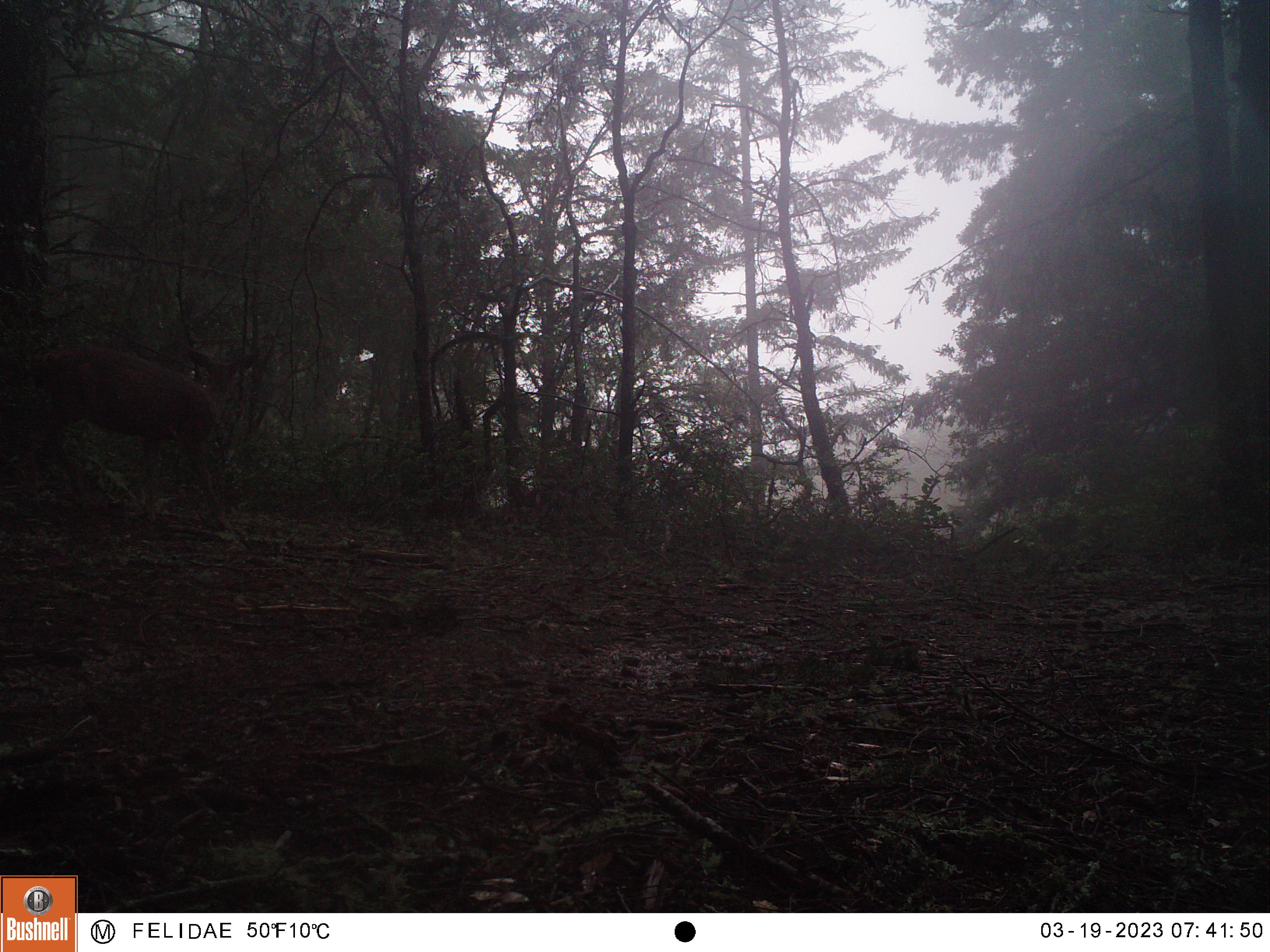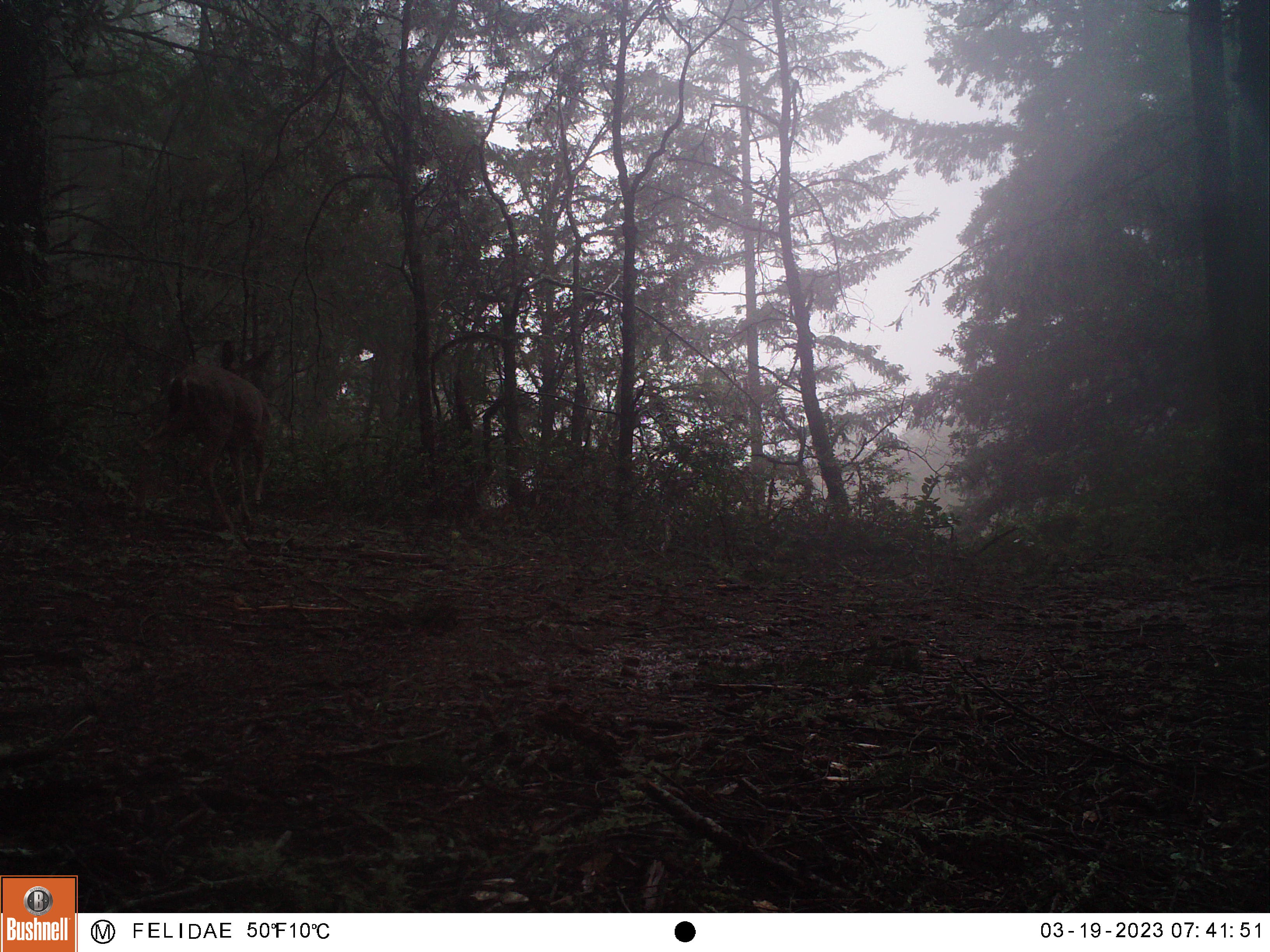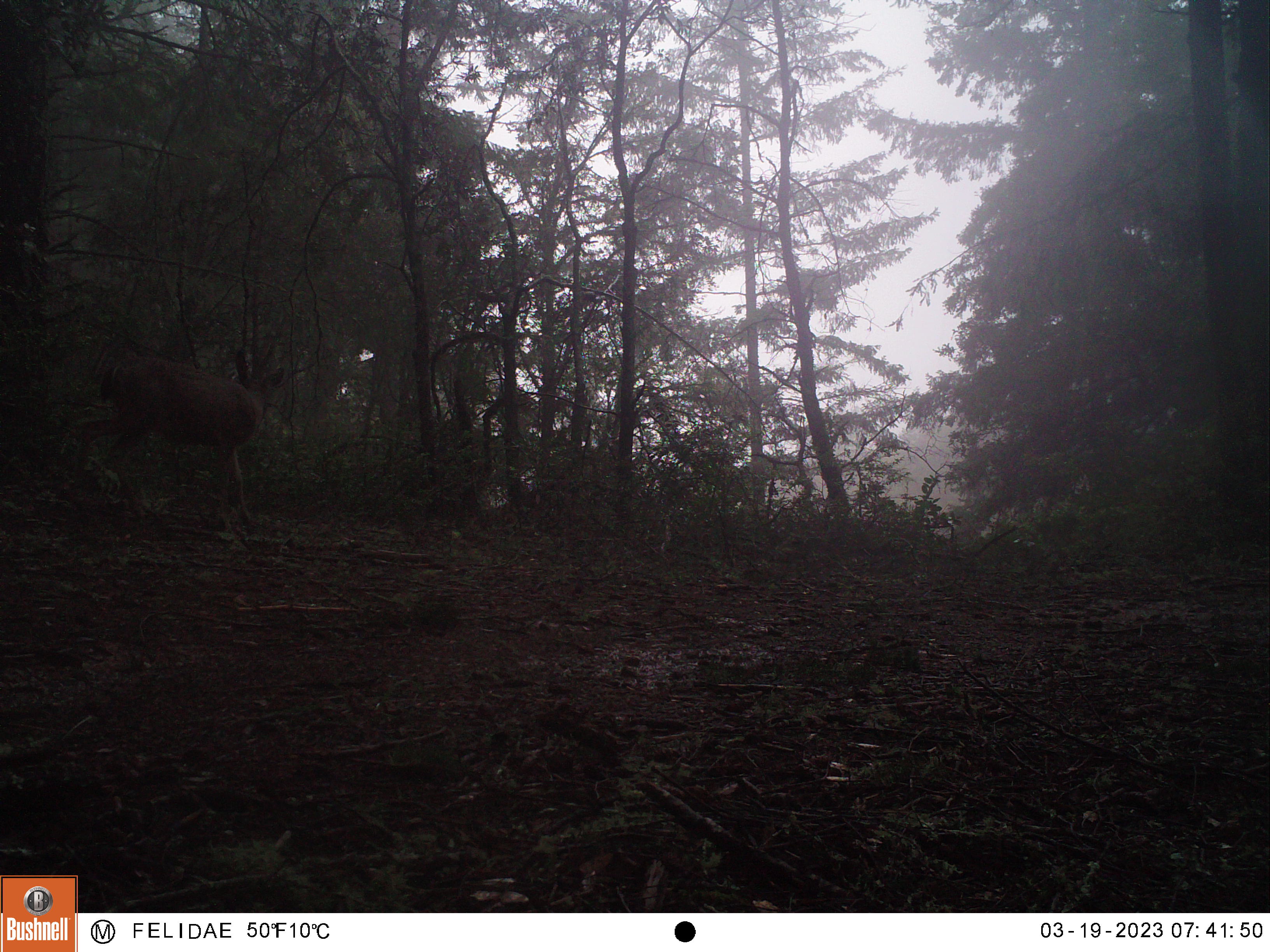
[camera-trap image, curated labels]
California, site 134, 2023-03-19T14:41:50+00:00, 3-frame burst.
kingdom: Animalia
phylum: Chordata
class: Mammalia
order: Artiodactyla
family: Cervidae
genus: Odocoileus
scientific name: Odocoileus hemionus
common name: mule deer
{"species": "mule deer (Odocoileus hemionus)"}